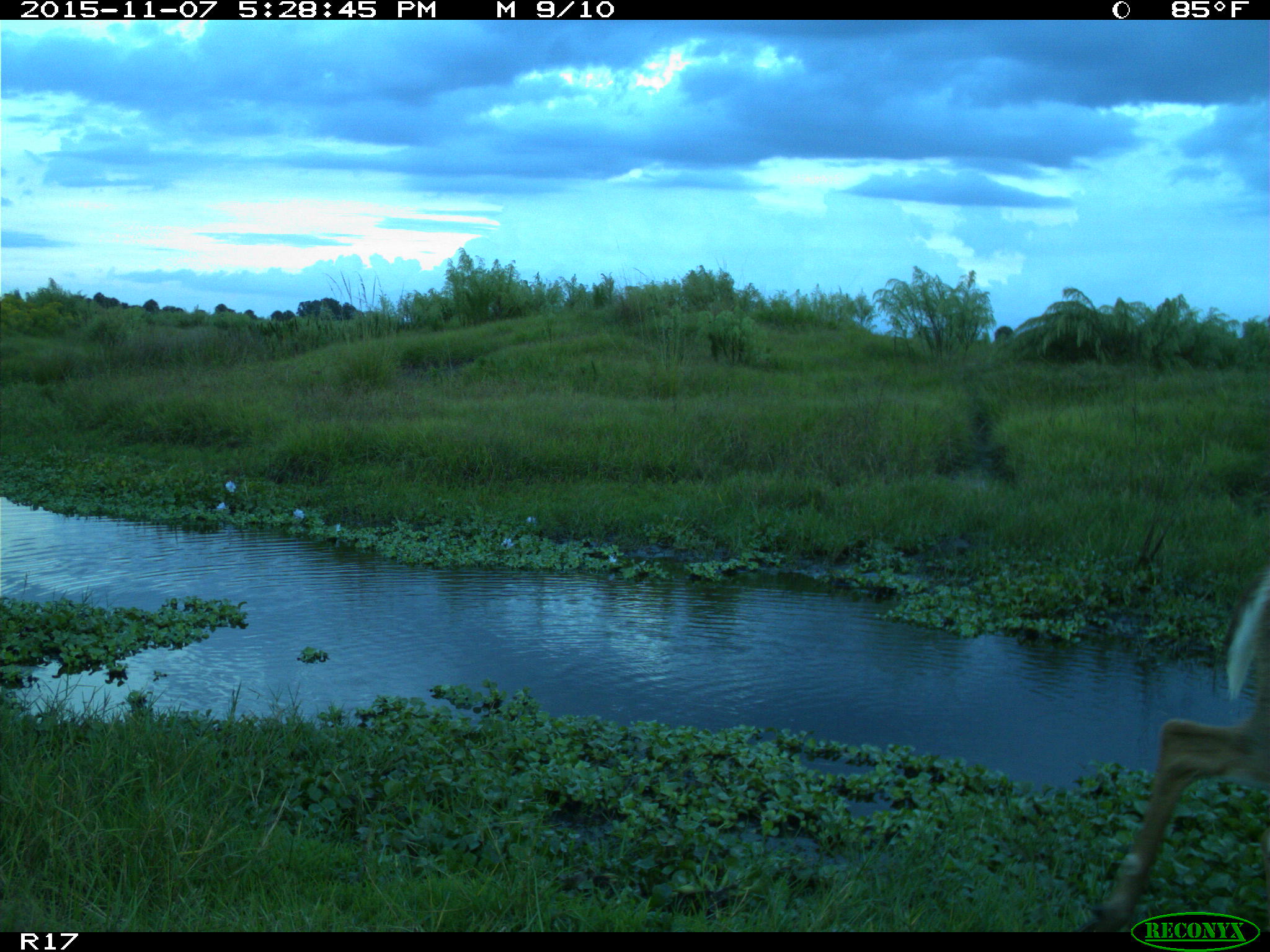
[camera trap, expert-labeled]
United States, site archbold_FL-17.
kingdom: Animalia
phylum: Chordata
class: Mammalia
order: Artiodactyla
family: Cervidae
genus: Odocoileus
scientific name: Odocoileus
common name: deer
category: unidentified deer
Unidentified deer (deer) (Odocoileus).